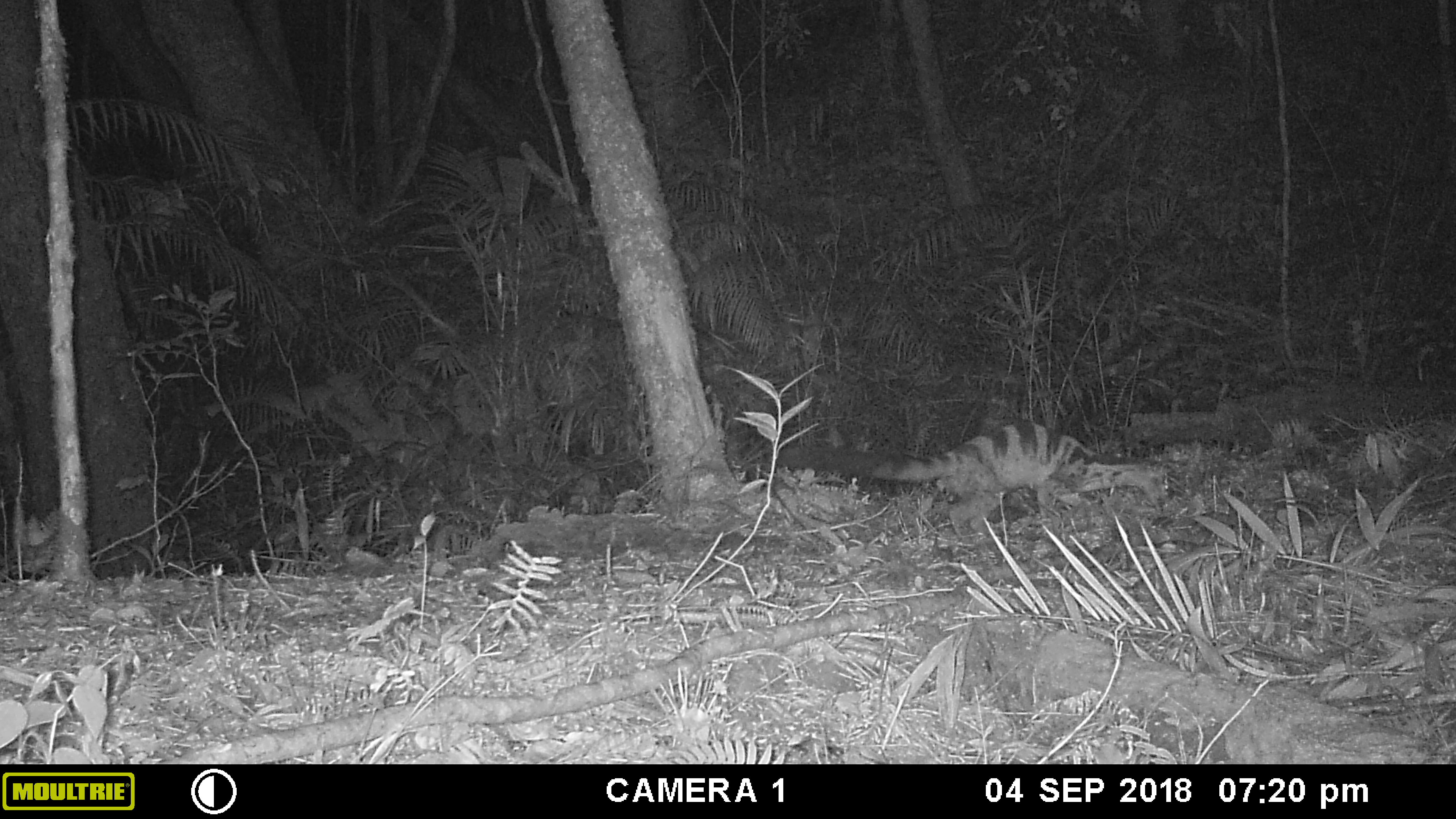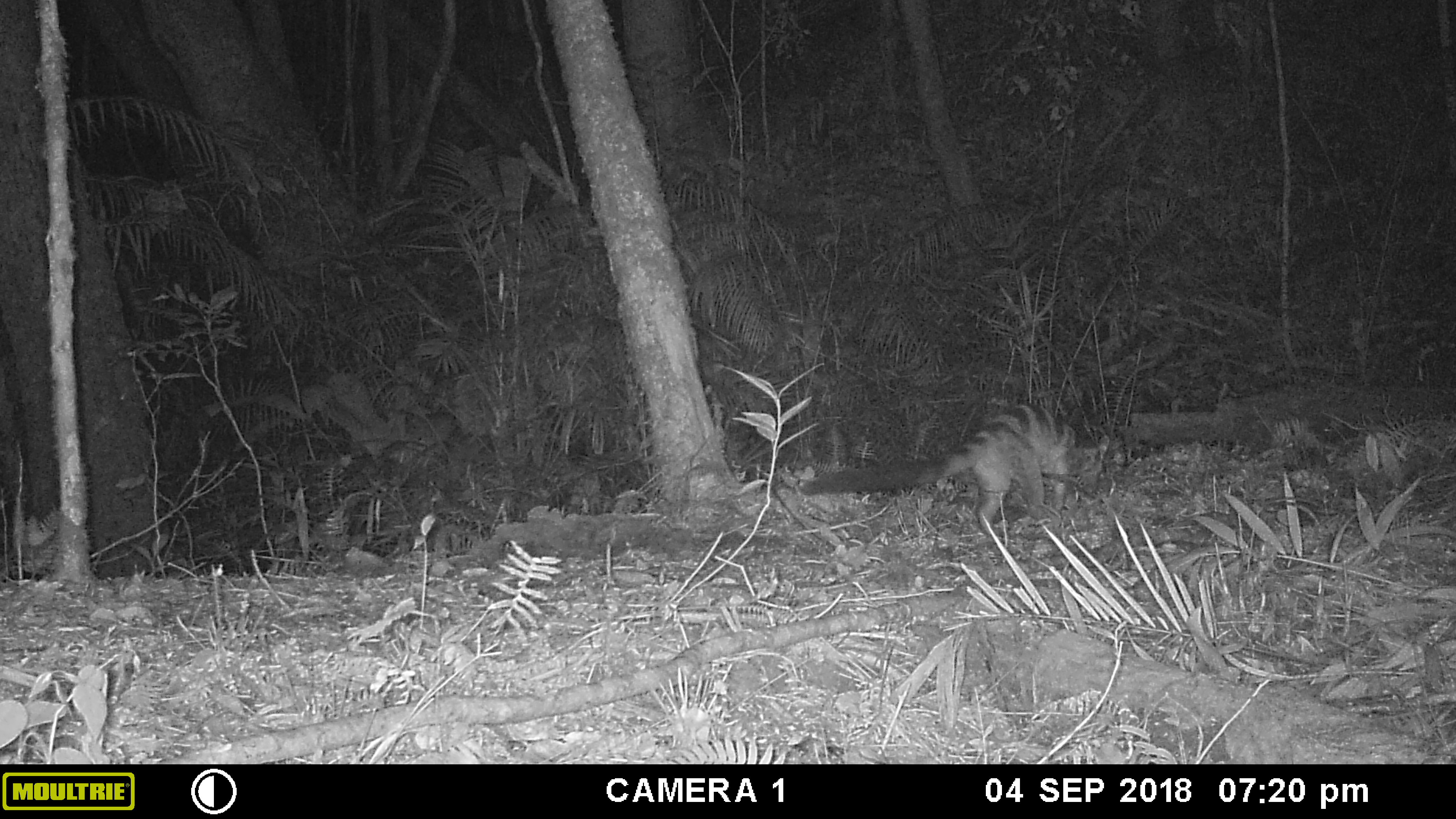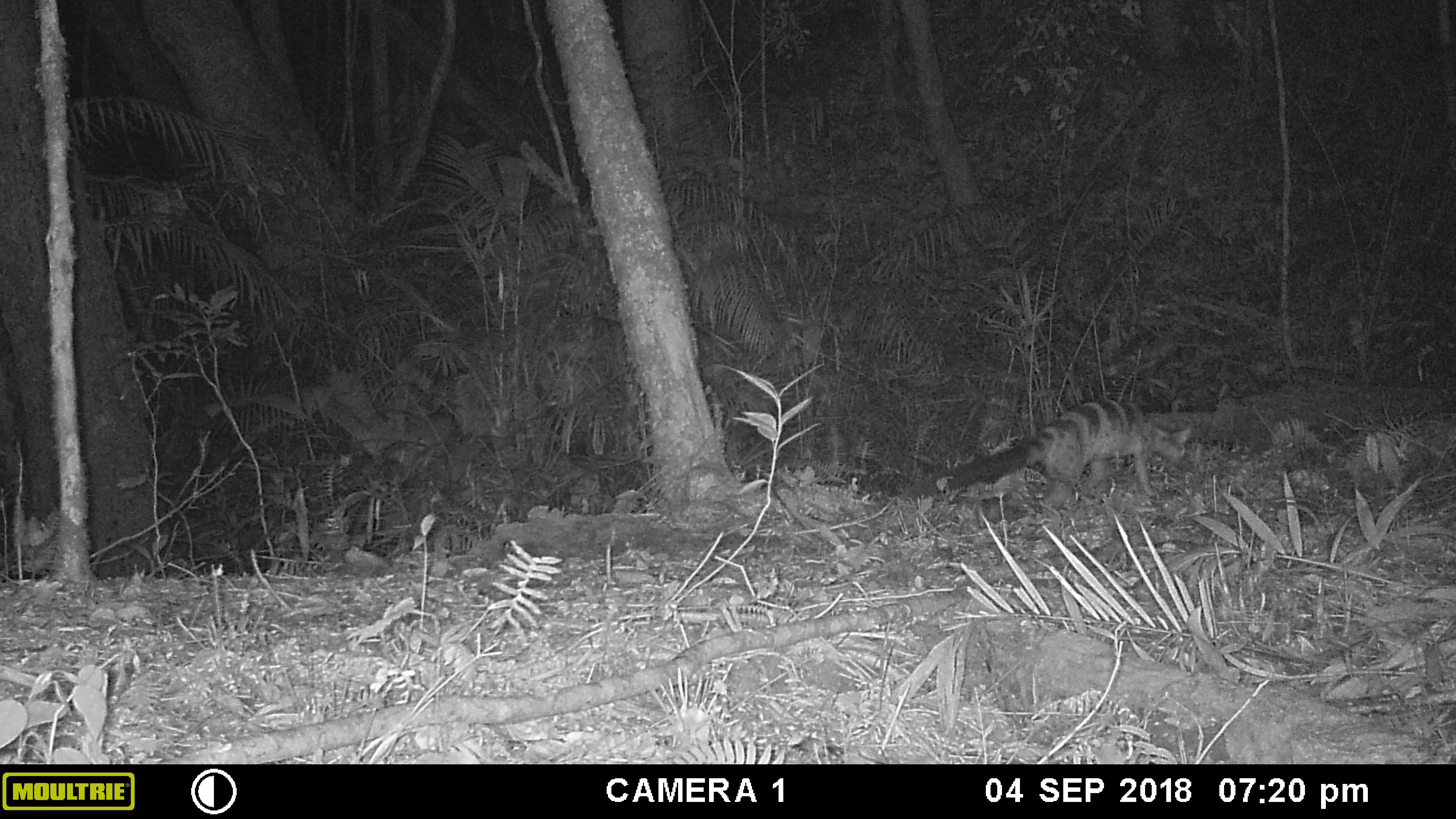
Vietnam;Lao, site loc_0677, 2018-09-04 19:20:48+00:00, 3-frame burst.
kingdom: Animalia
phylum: Chordata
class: Mammalia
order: Carnivora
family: Viverridae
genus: Chrotogale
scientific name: Chrotogale owstoni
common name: owston's civet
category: owstons civet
Owstons civet (owston's civet) (Chrotogale owstoni). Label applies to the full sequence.